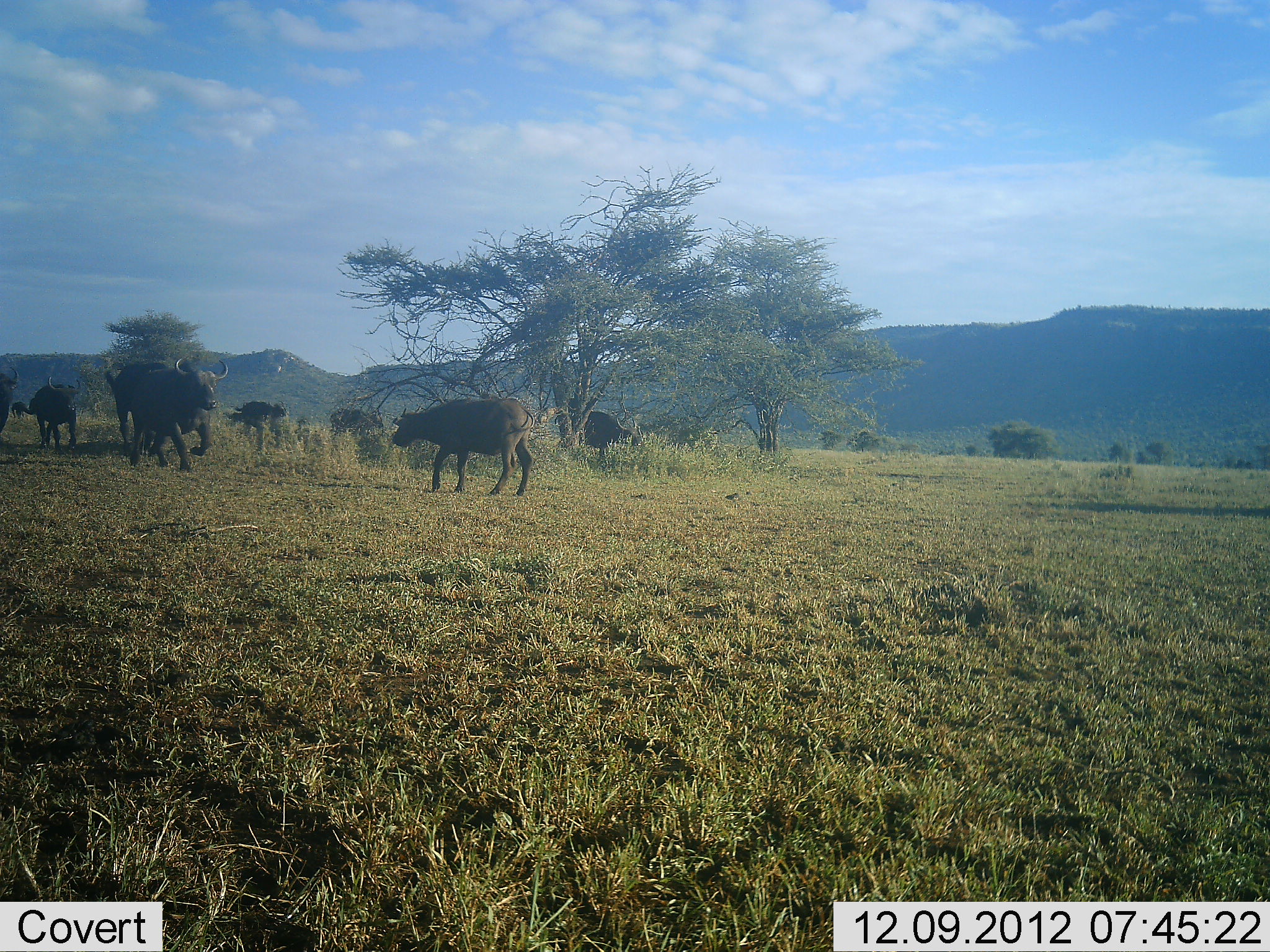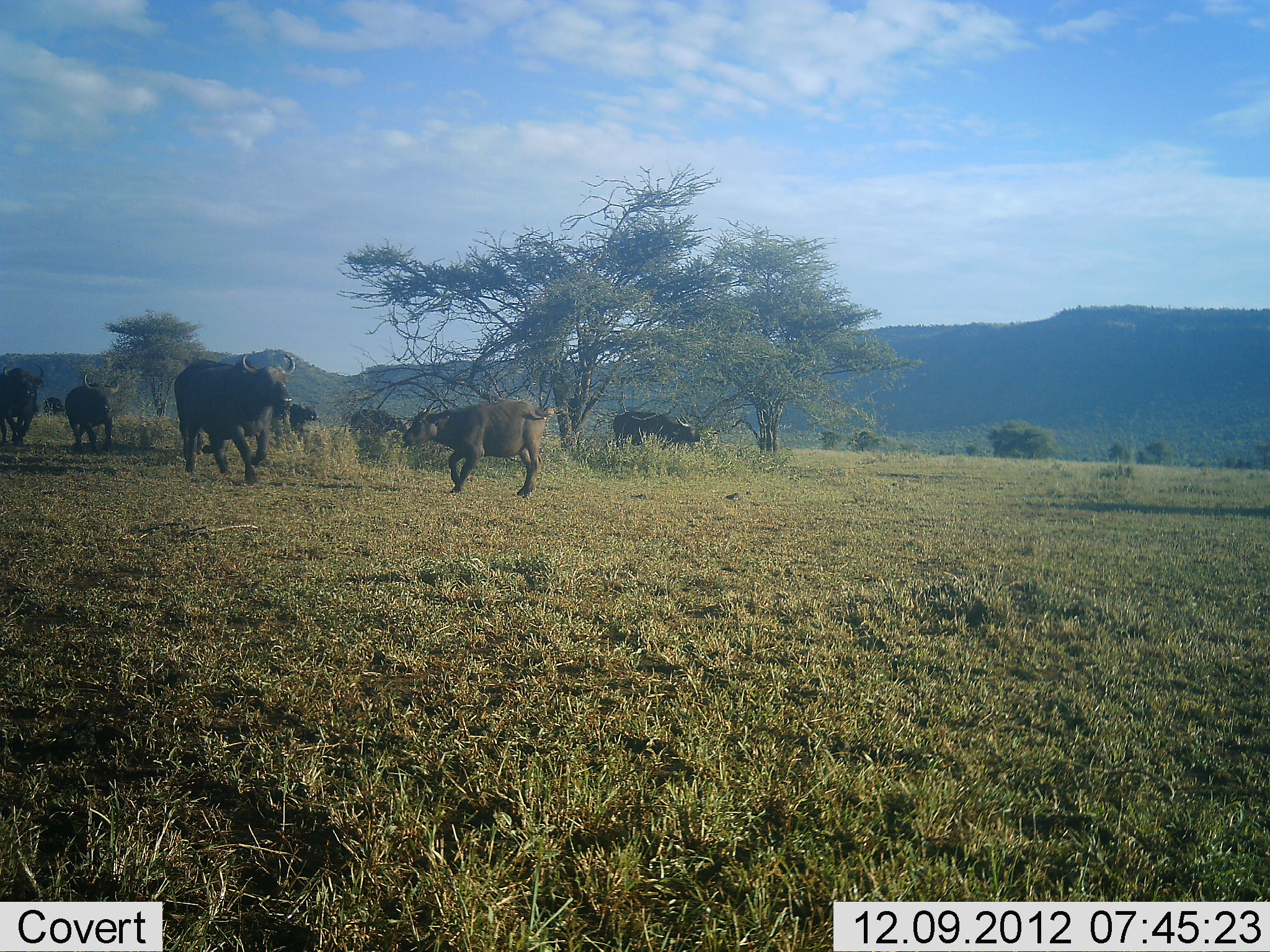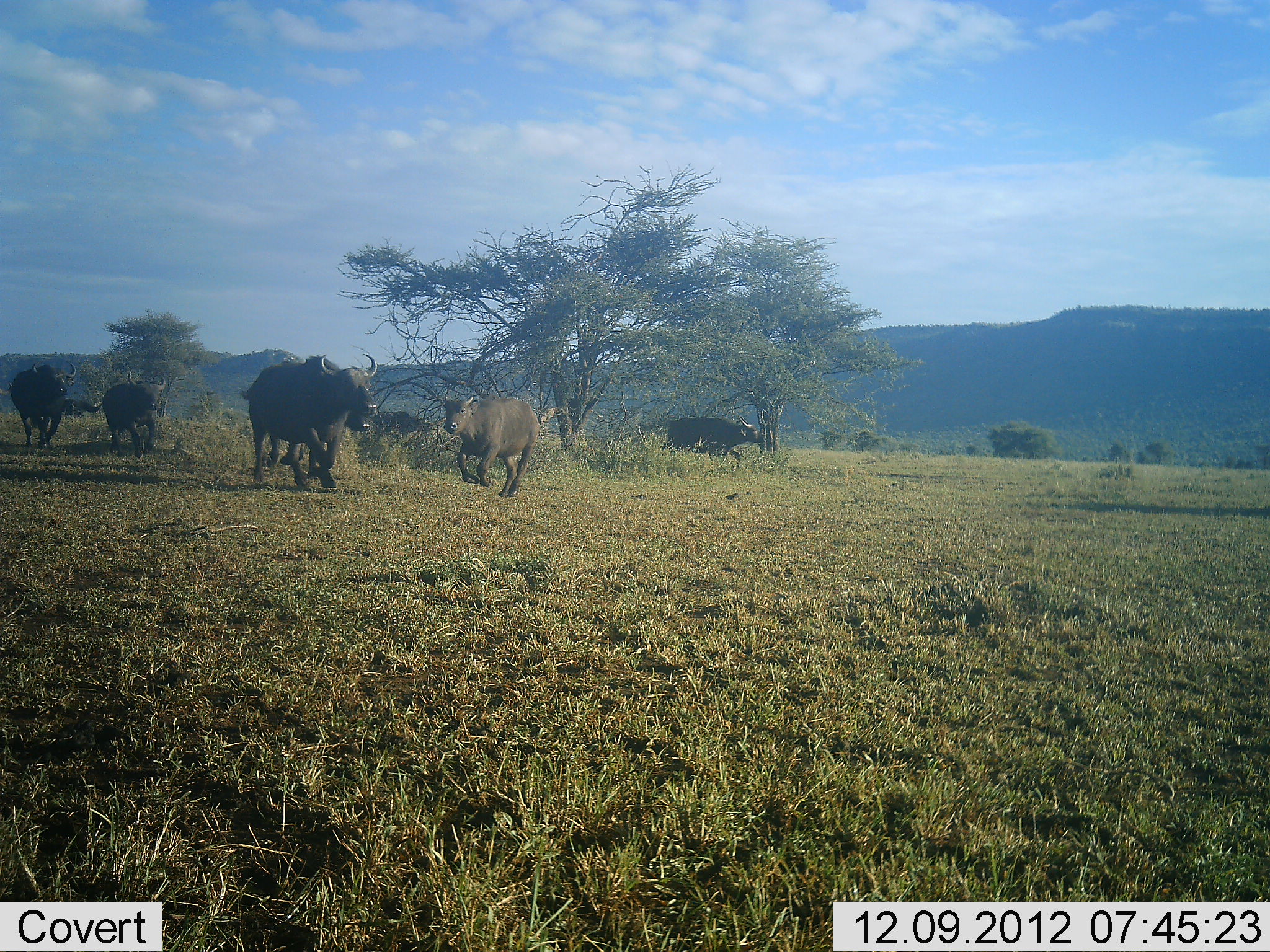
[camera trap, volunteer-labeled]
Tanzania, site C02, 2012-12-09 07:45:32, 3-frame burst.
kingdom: Animalia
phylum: Chordata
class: Mammalia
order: Artiodactyla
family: Bovidae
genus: Syncerus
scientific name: Syncerus caffer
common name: cape buffalo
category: buffalo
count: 8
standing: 6%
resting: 0%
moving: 100%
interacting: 6%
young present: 33%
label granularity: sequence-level